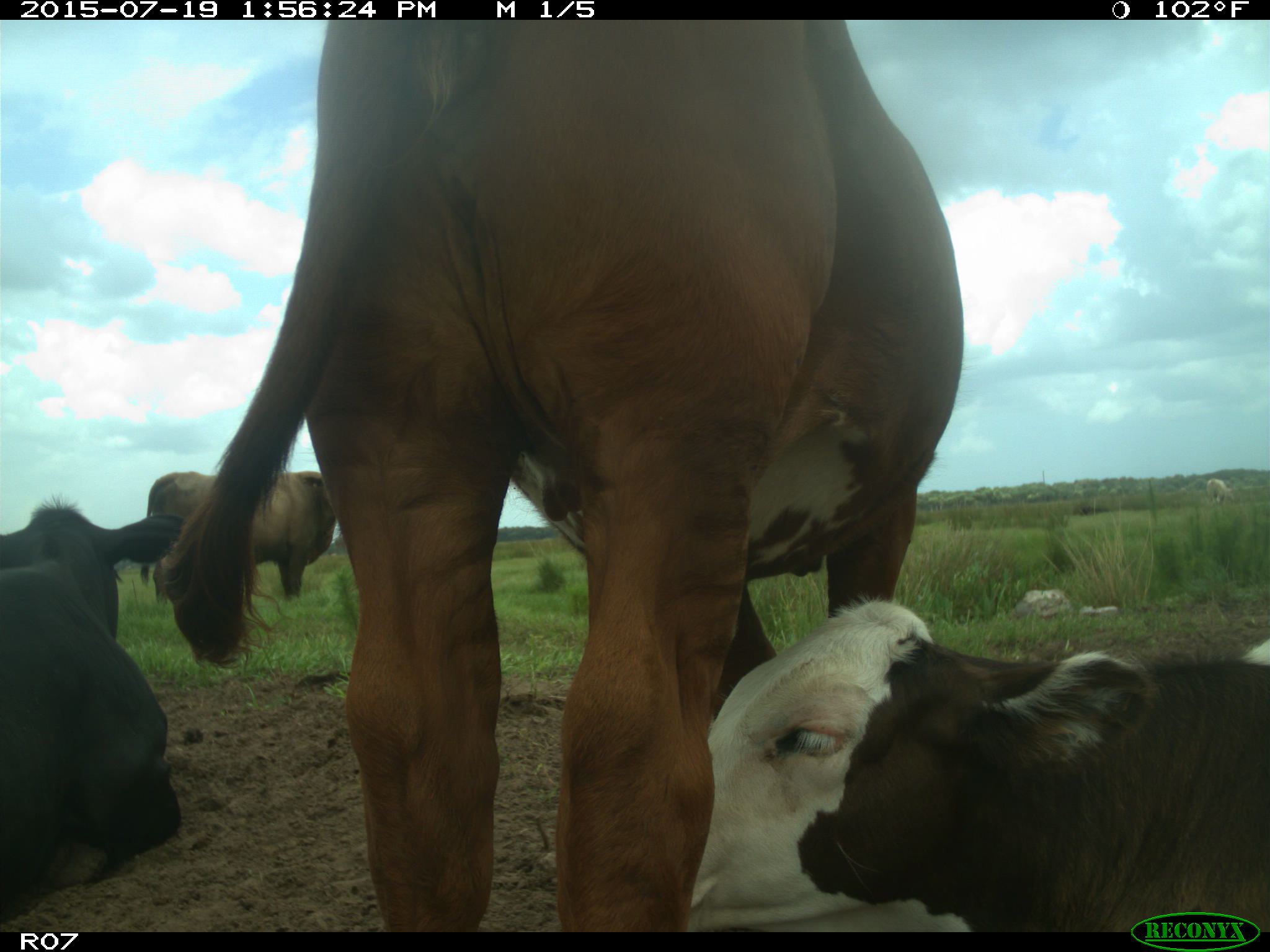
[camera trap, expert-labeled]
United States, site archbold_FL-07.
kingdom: Animalia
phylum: Chordata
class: Mammalia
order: Artiodactyla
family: Bovidae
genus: Bos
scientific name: Bos taurus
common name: domestic cow